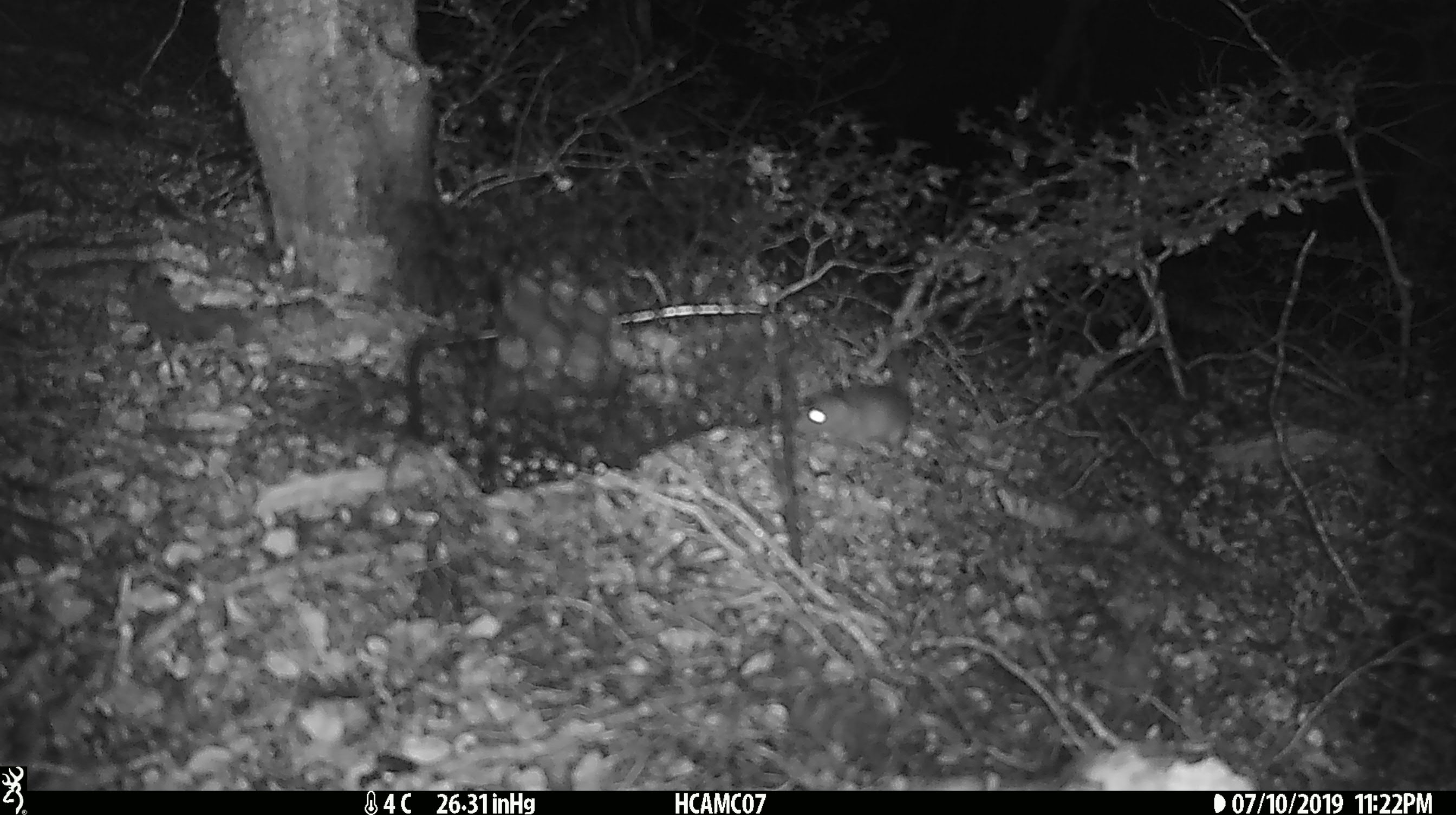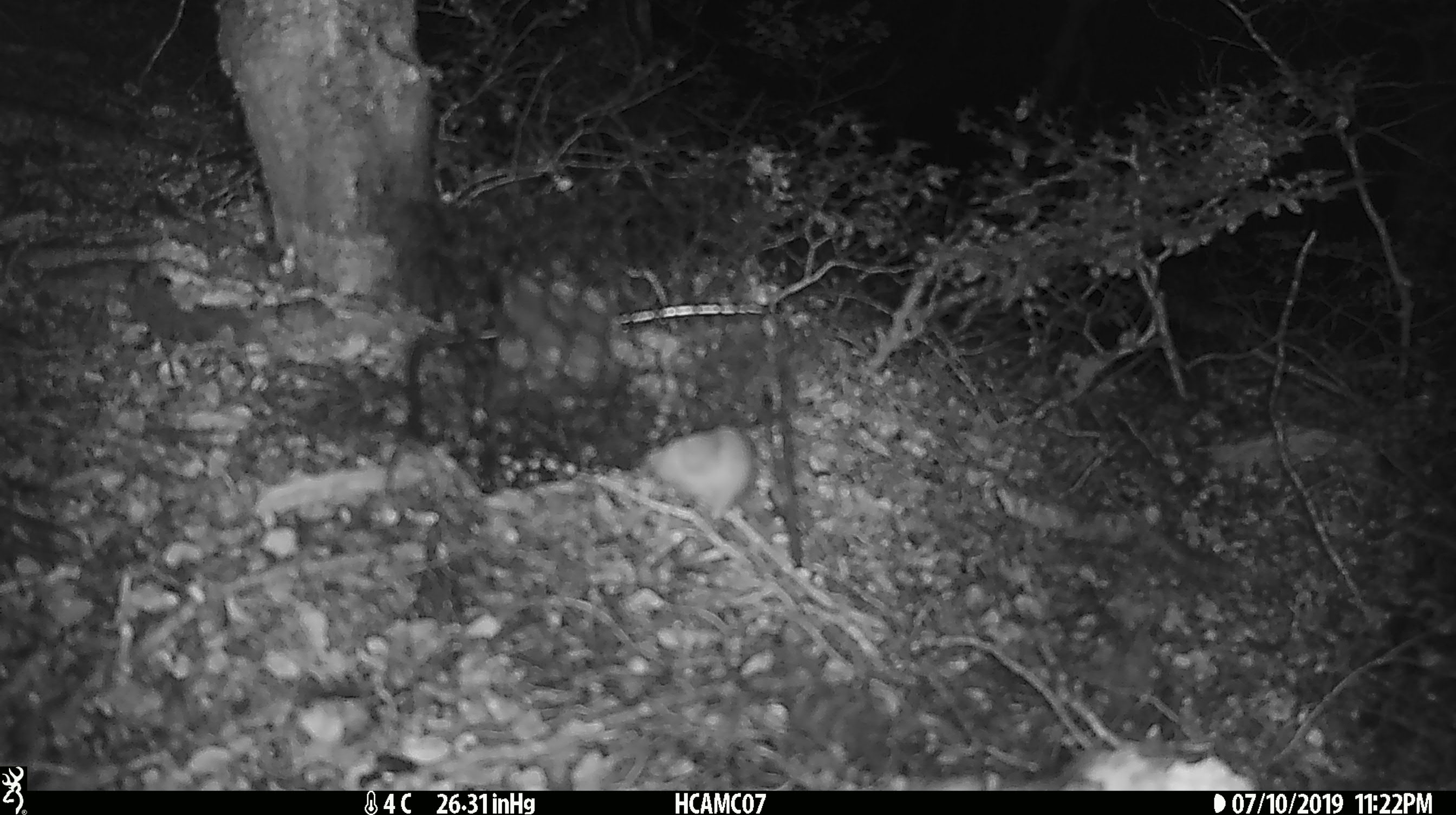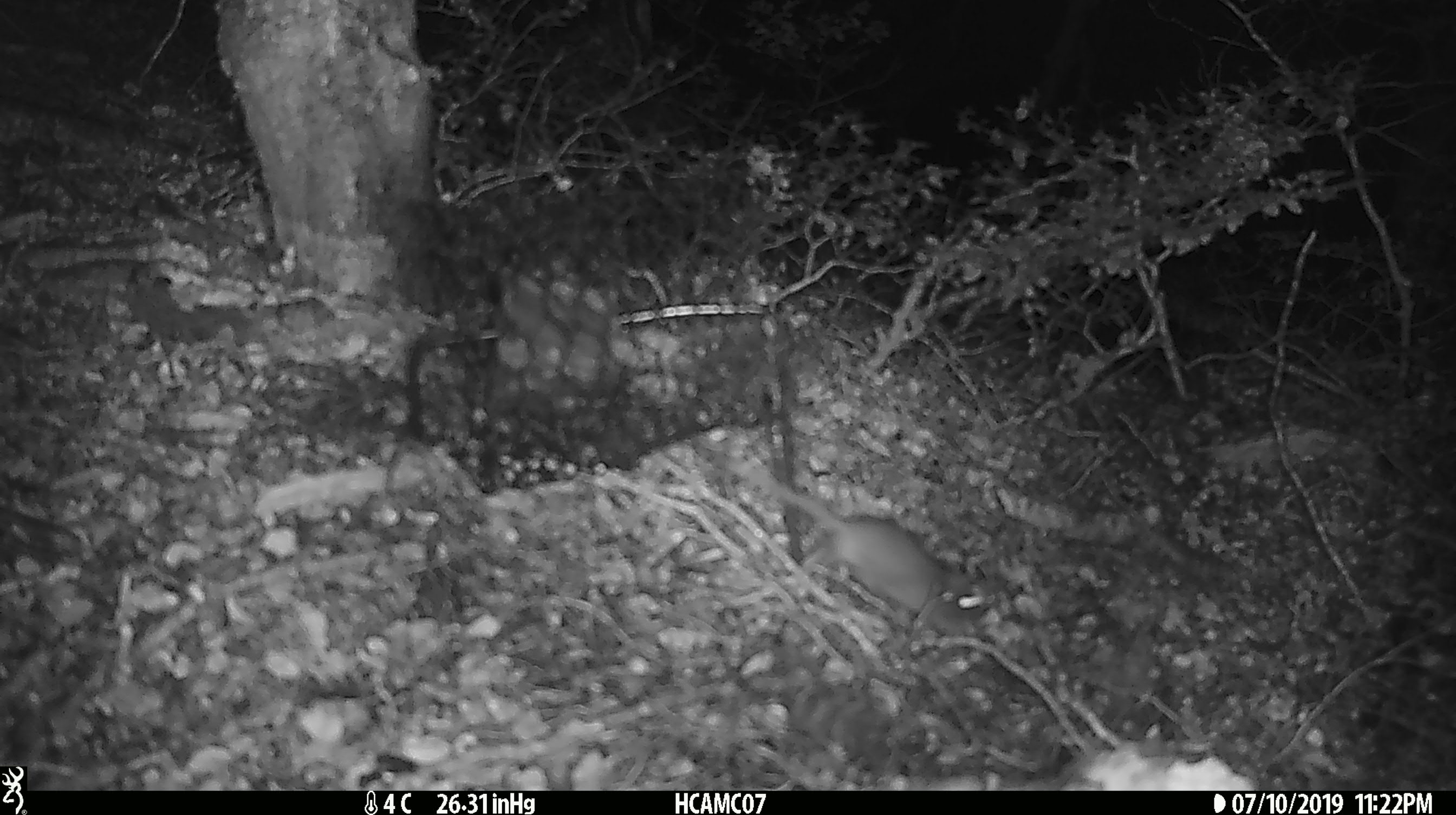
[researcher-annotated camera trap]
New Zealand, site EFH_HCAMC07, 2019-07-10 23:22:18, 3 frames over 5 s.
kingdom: Animalia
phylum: Chordata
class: Mammalia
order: Rodentia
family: Muridae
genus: Rattus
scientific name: Rattus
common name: rat